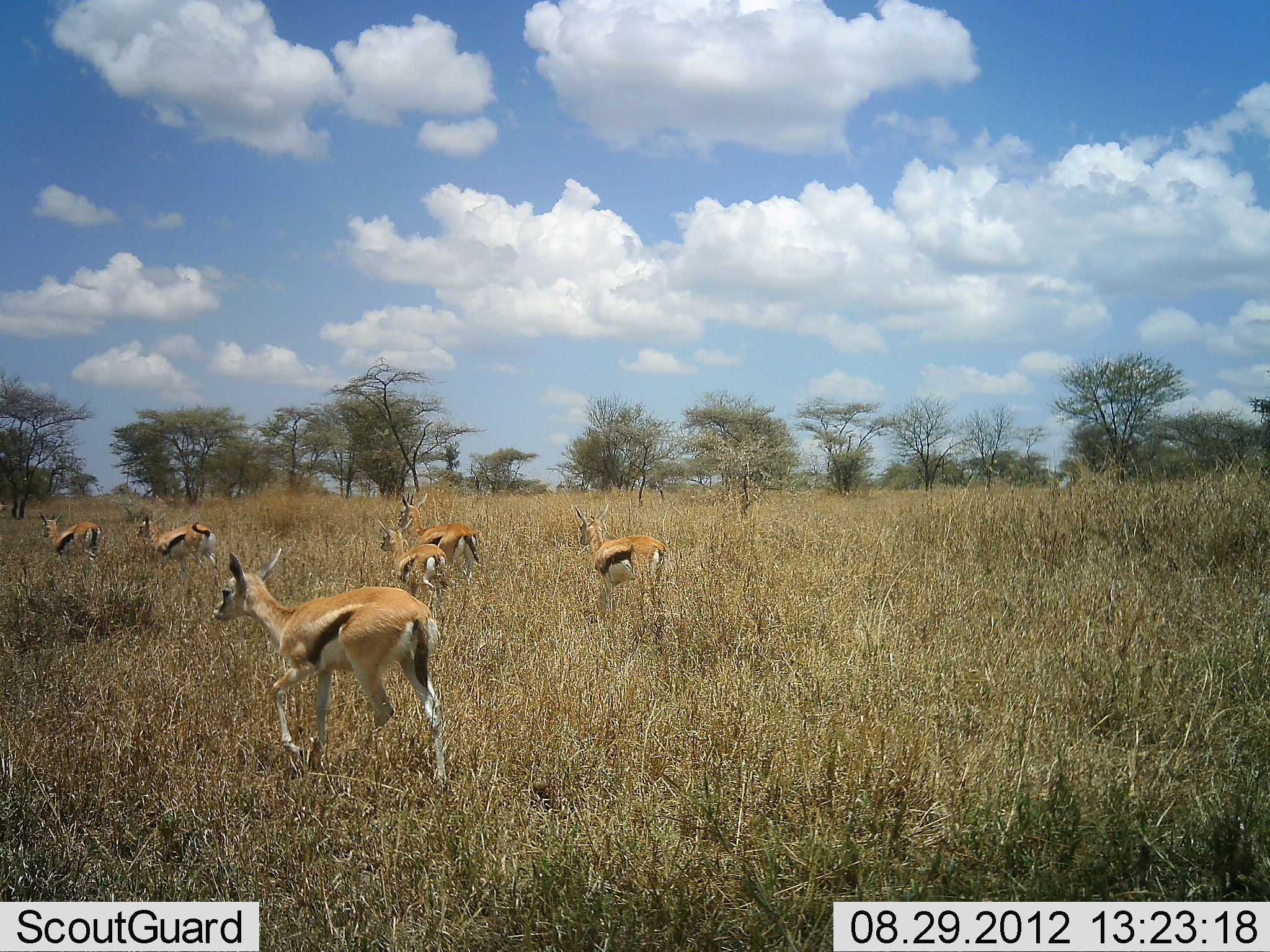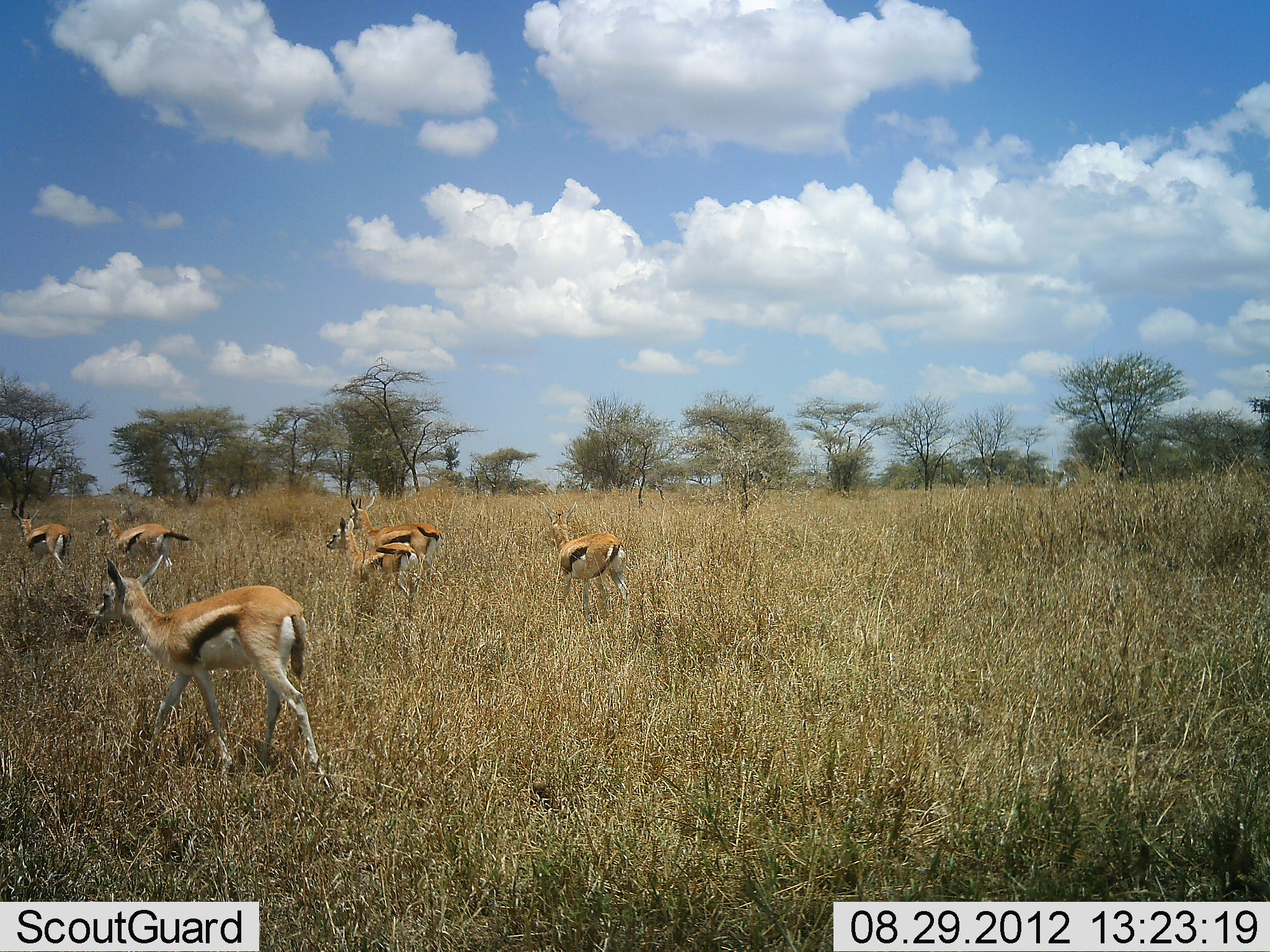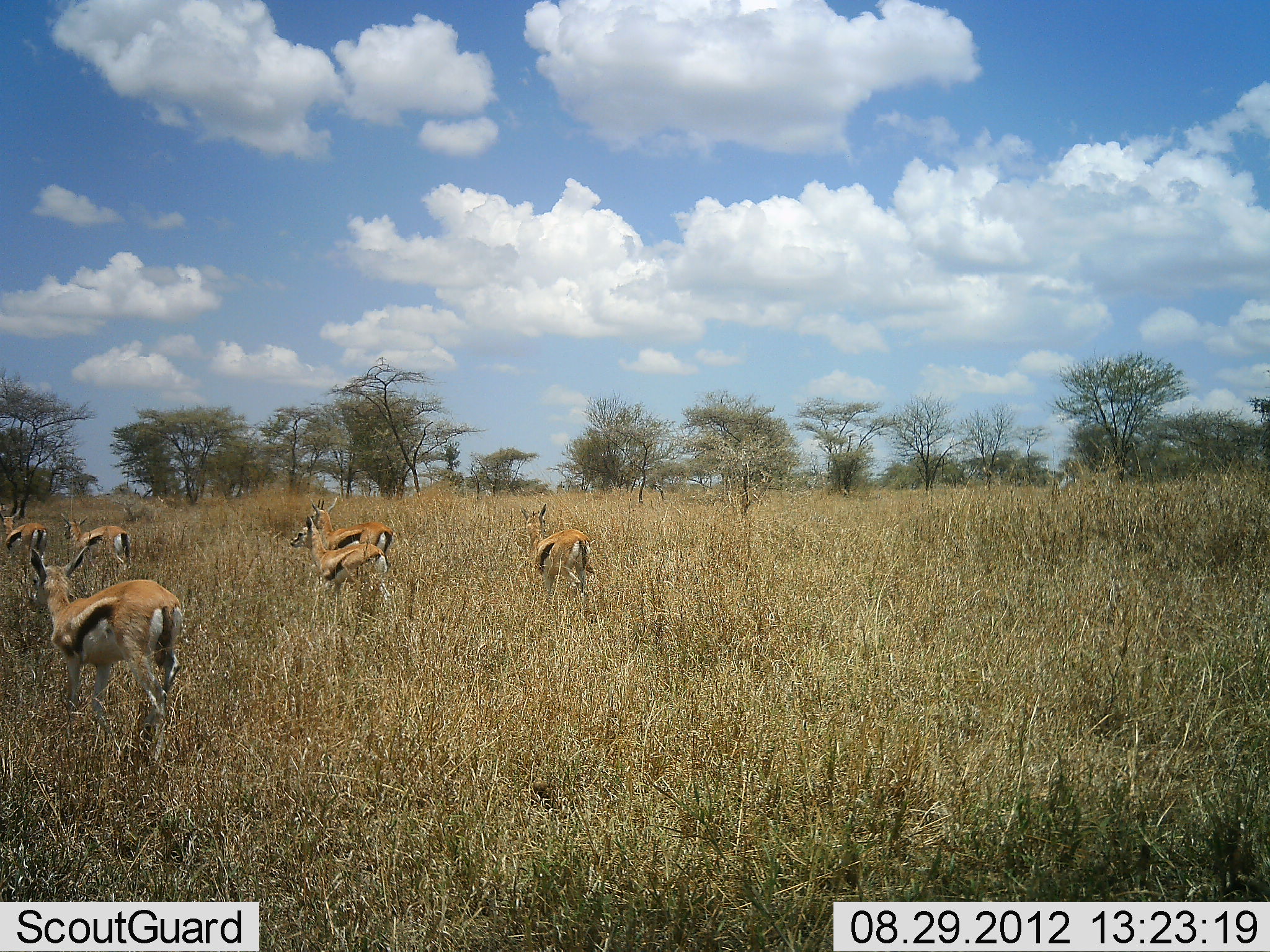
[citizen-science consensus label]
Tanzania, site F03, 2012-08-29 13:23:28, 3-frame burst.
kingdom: Animalia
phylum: Chordata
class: Mammalia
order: Artiodactyla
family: Bovidae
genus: Eudorcas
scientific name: Eudorcas thomsonii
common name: thomson's gazelle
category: gazellethomsons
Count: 6.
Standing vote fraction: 0%.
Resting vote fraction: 0%.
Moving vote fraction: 100%.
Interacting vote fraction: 0%.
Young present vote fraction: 0%.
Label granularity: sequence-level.